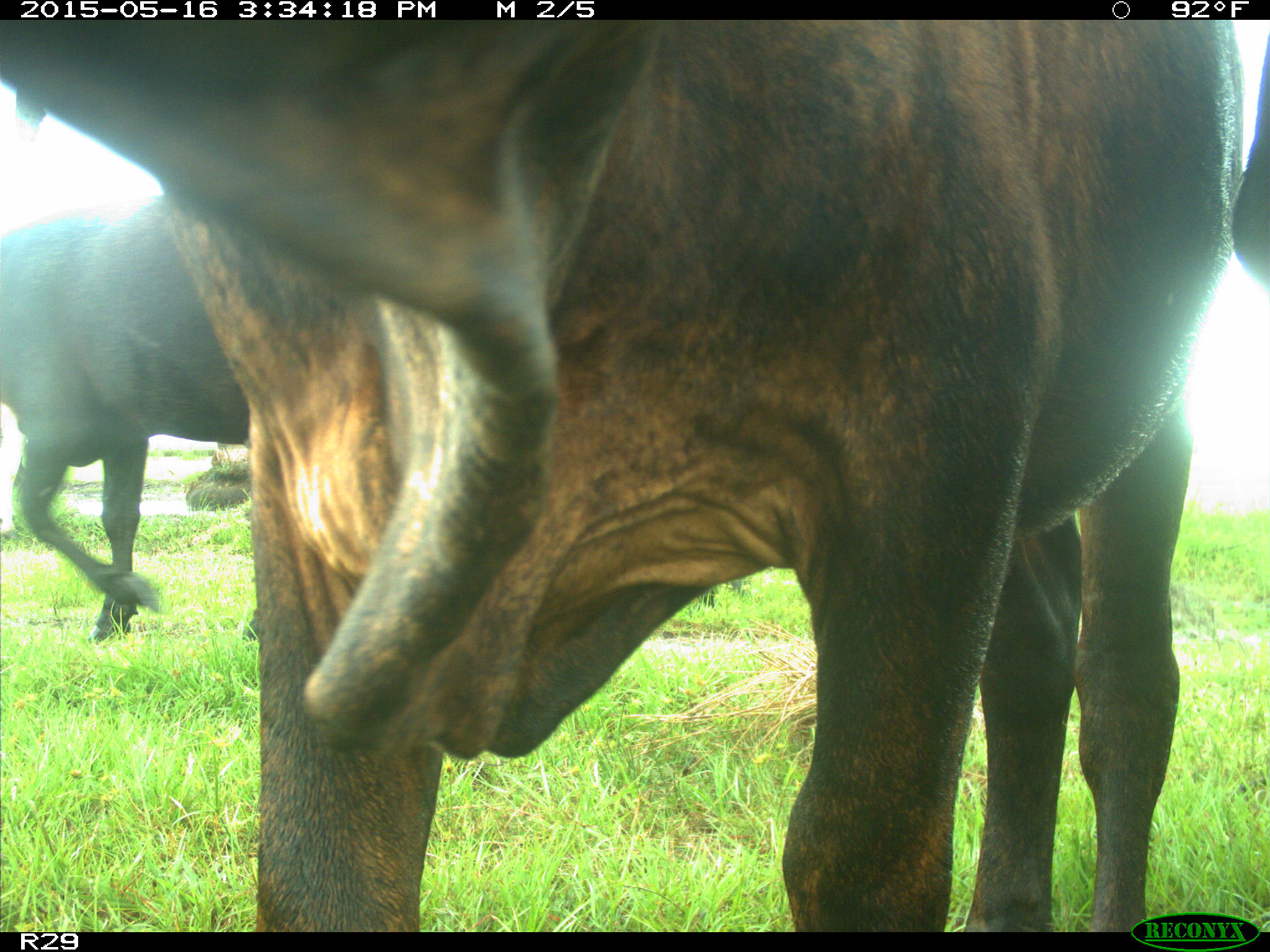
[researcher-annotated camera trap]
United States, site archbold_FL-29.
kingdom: Animalia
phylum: Chordata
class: Mammalia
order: Artiodactyla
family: Bovidae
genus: Bos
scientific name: Bos taurus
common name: domestic cow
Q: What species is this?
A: Bos taurus (domestic cow).